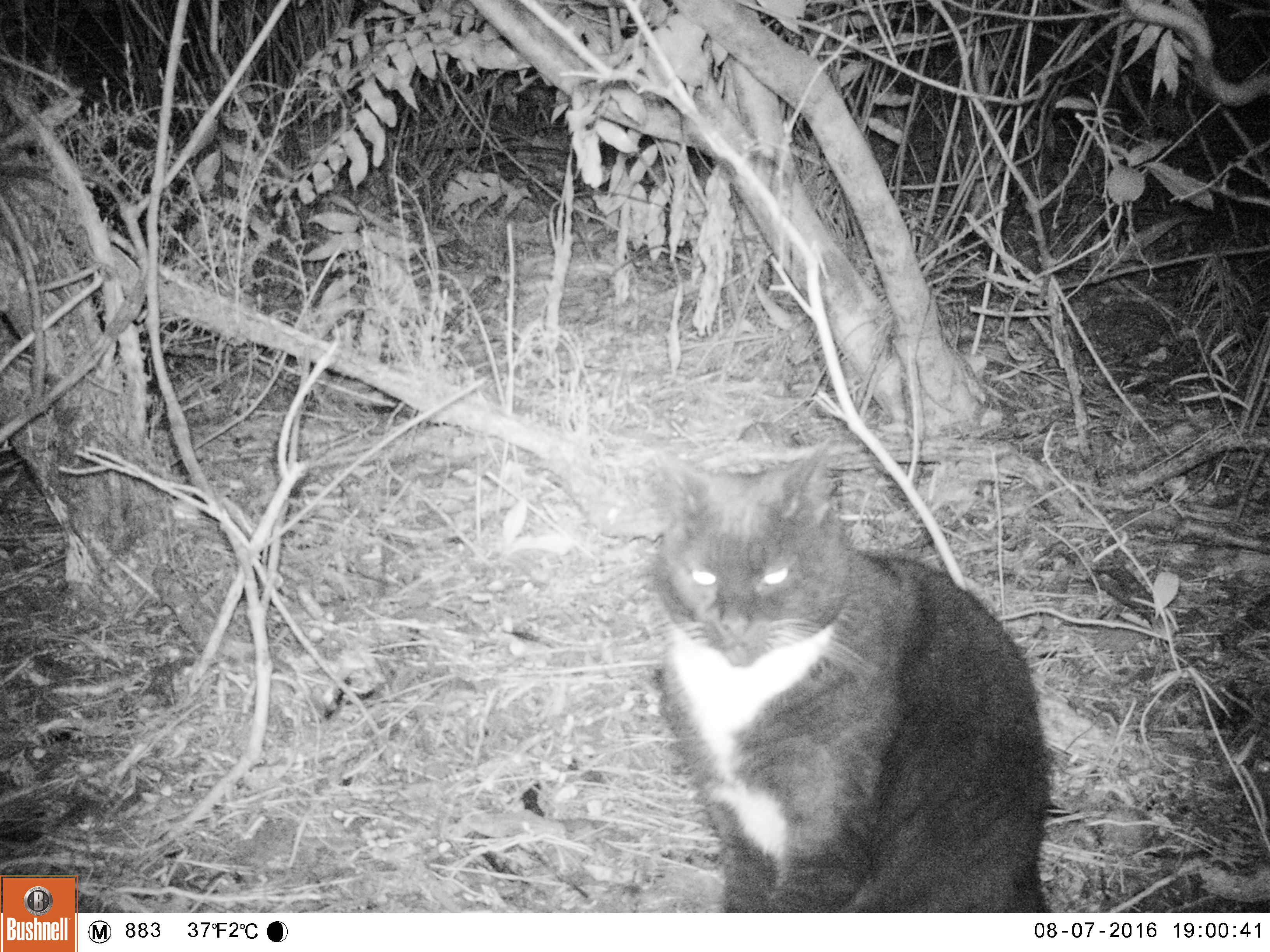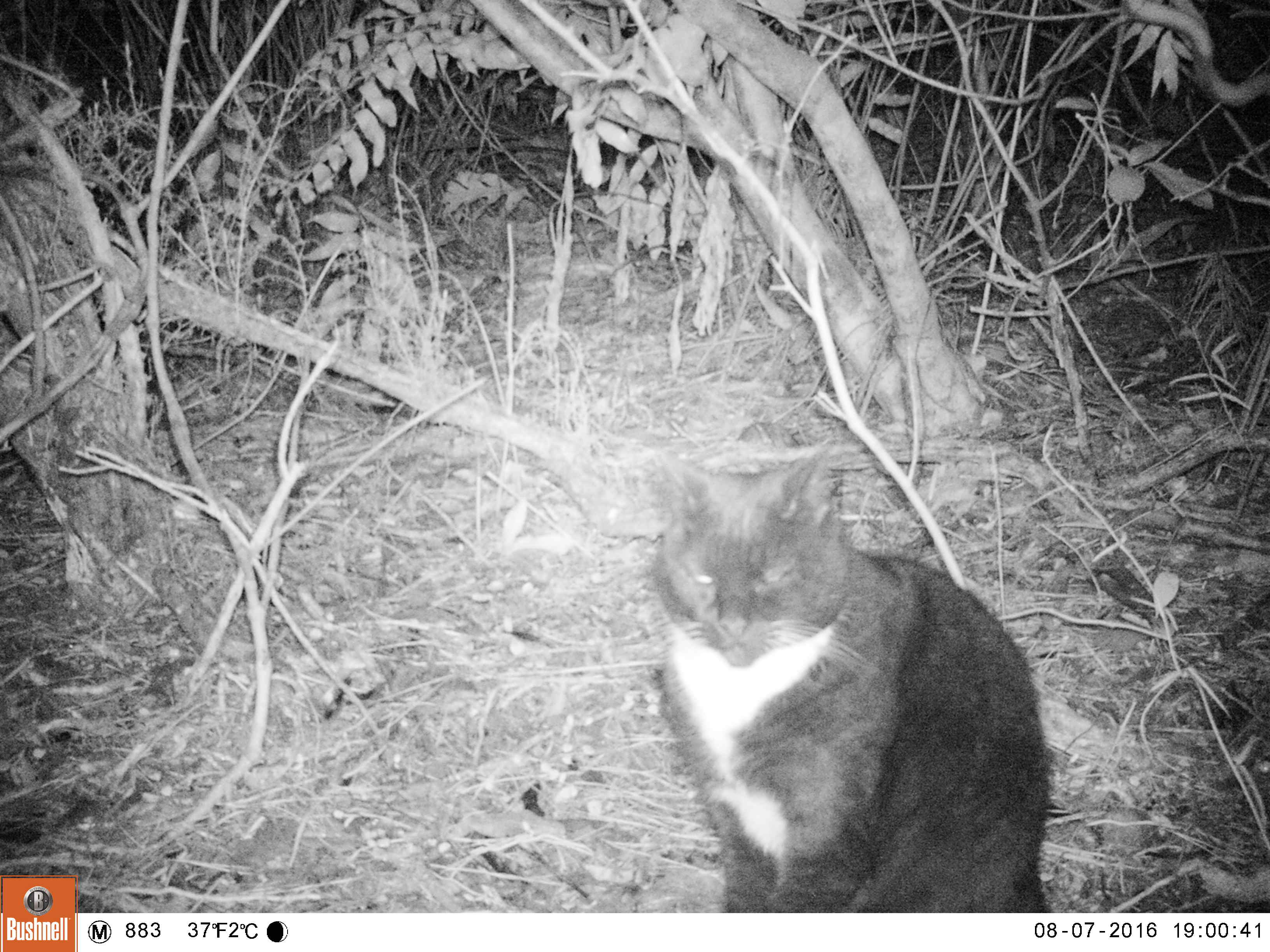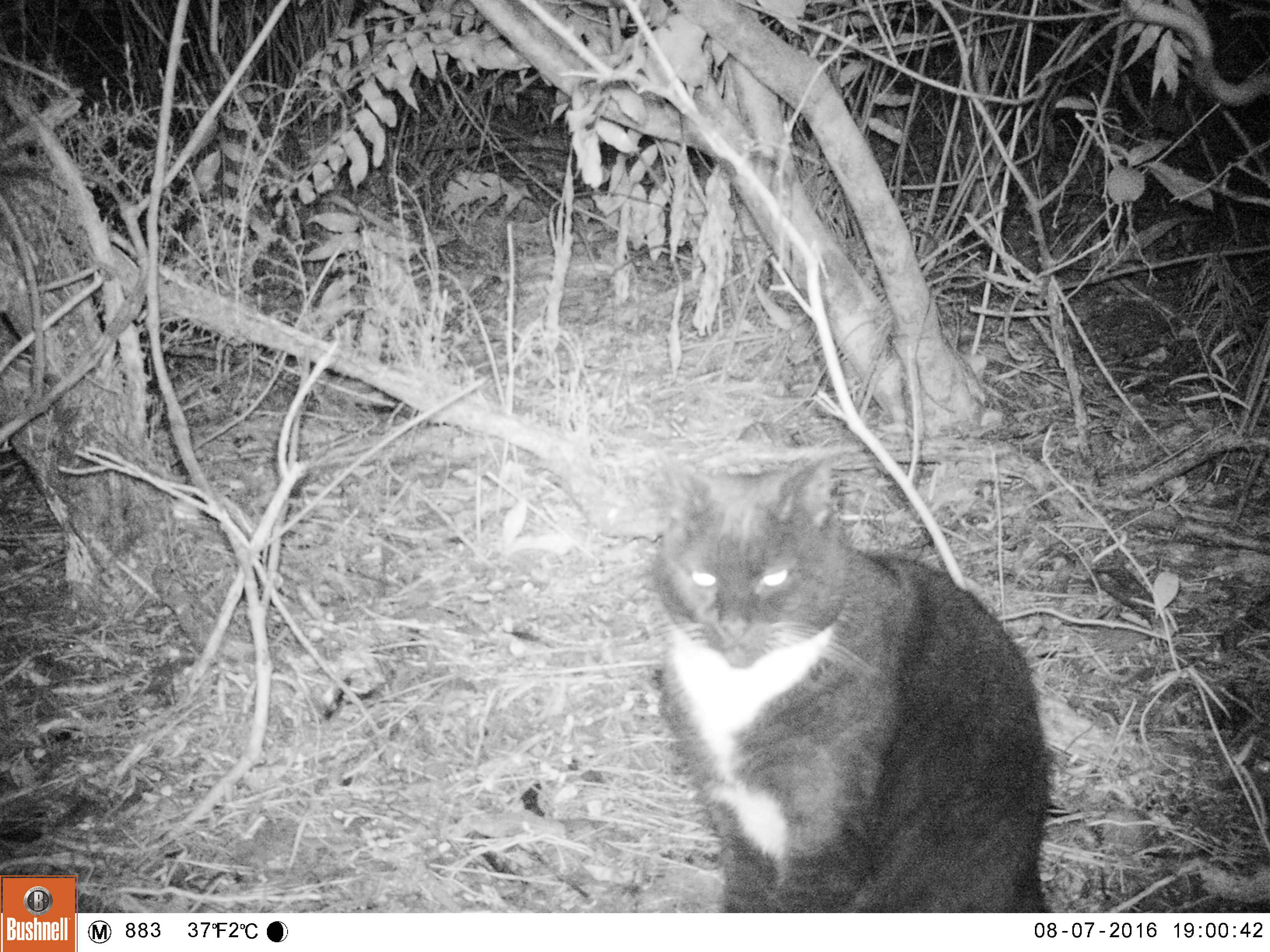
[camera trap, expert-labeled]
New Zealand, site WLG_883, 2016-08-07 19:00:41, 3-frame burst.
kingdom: Animalia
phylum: Chordata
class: Mammalia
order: Carnivora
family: Felidae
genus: Felis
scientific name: Felis catus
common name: domestic cat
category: cat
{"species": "cat (domestic cat) (Felis catus)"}